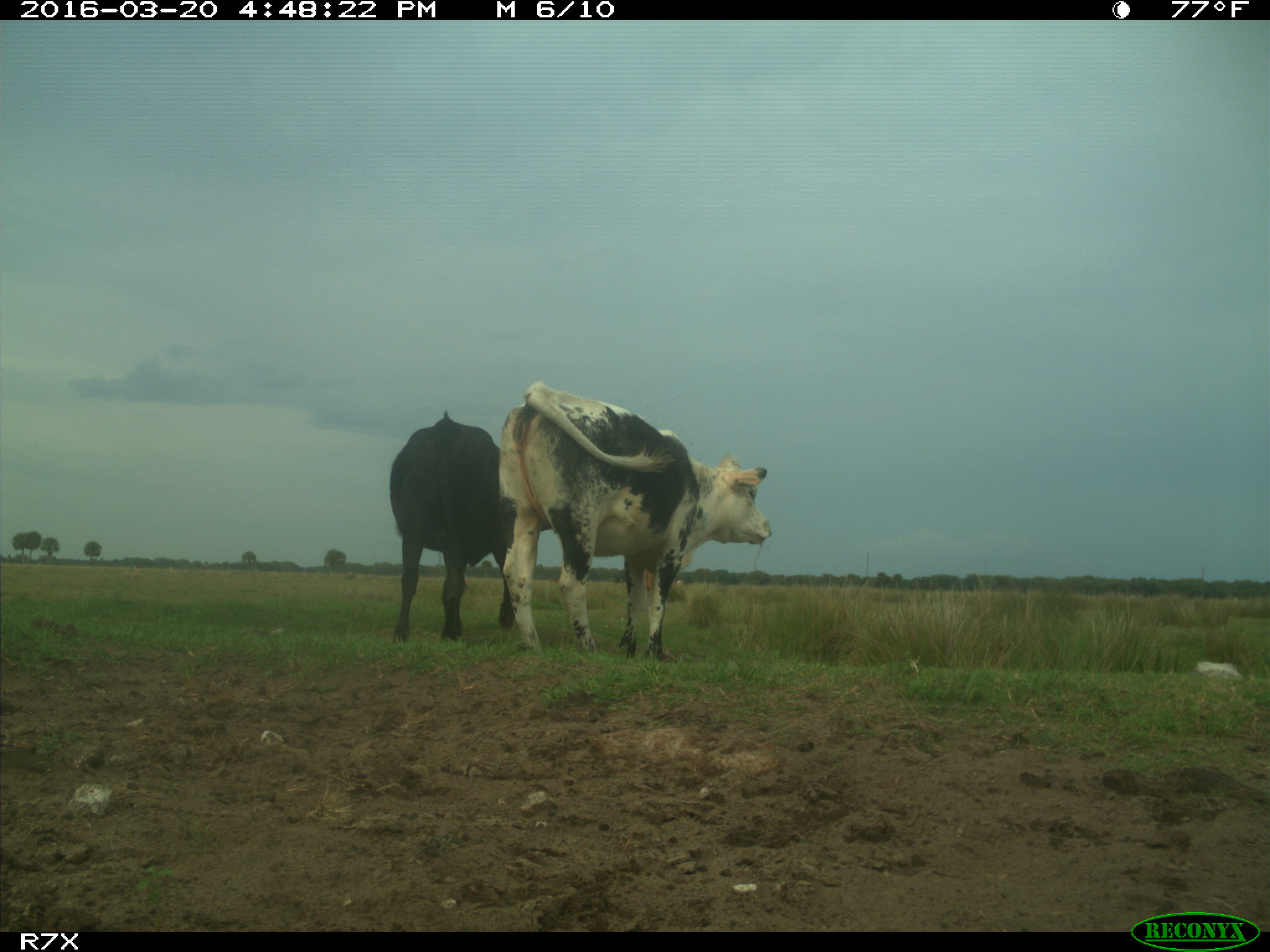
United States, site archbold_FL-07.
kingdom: Animalia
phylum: Chordata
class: Mammalia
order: Artiodactyla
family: Bovidae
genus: Bos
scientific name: Bos taurus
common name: domestic cow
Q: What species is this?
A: Bos taurus (domestic cow).